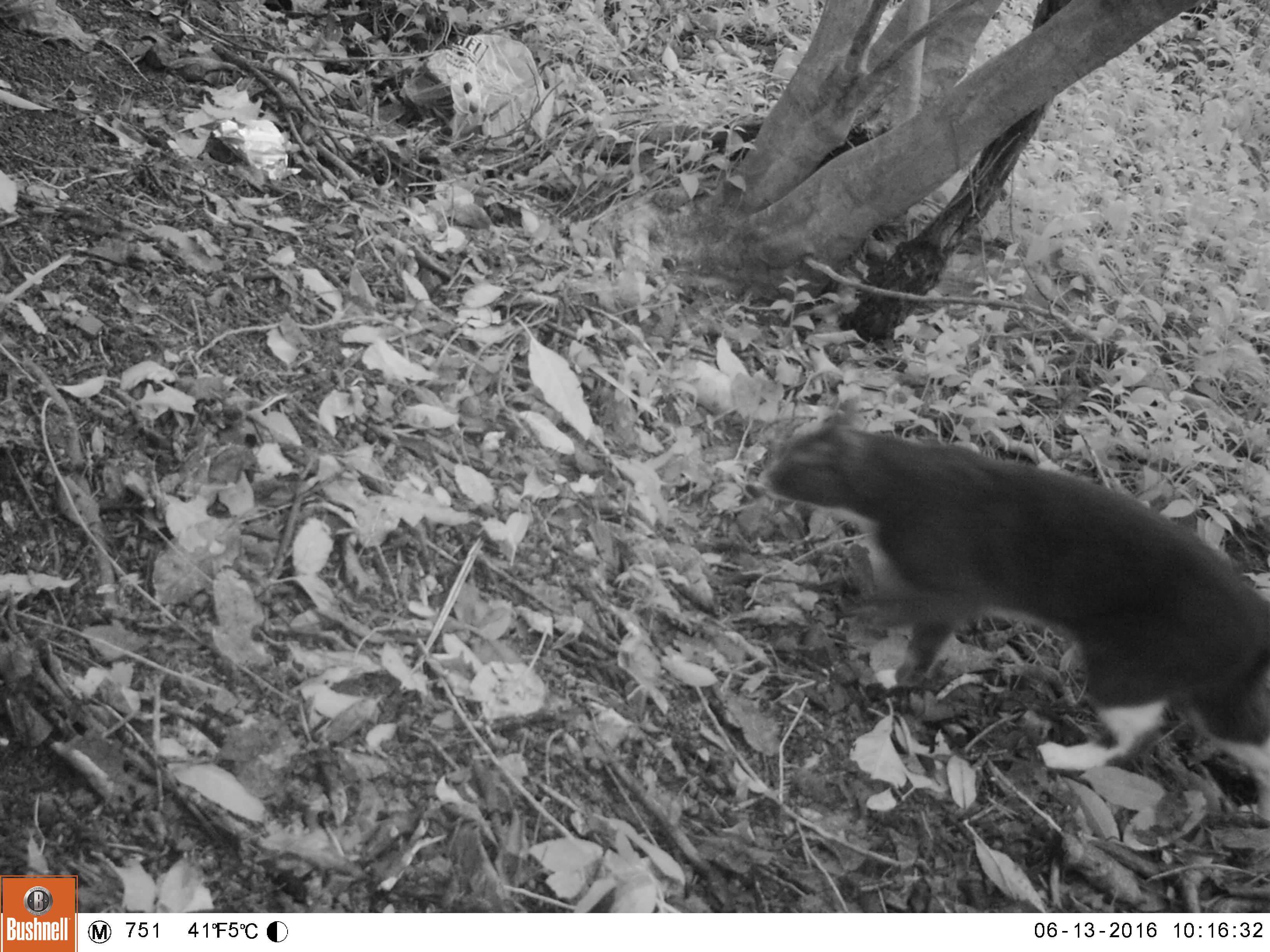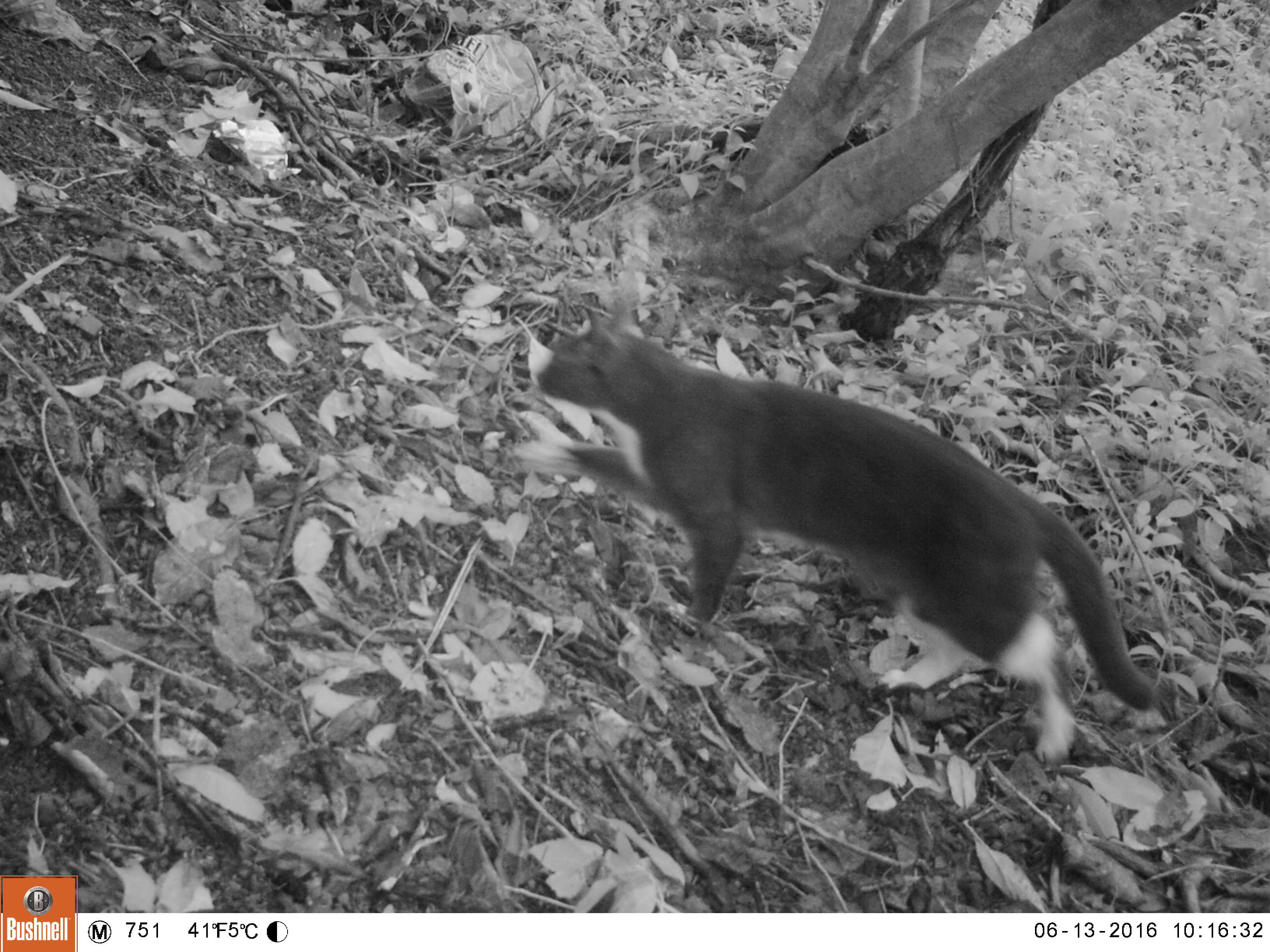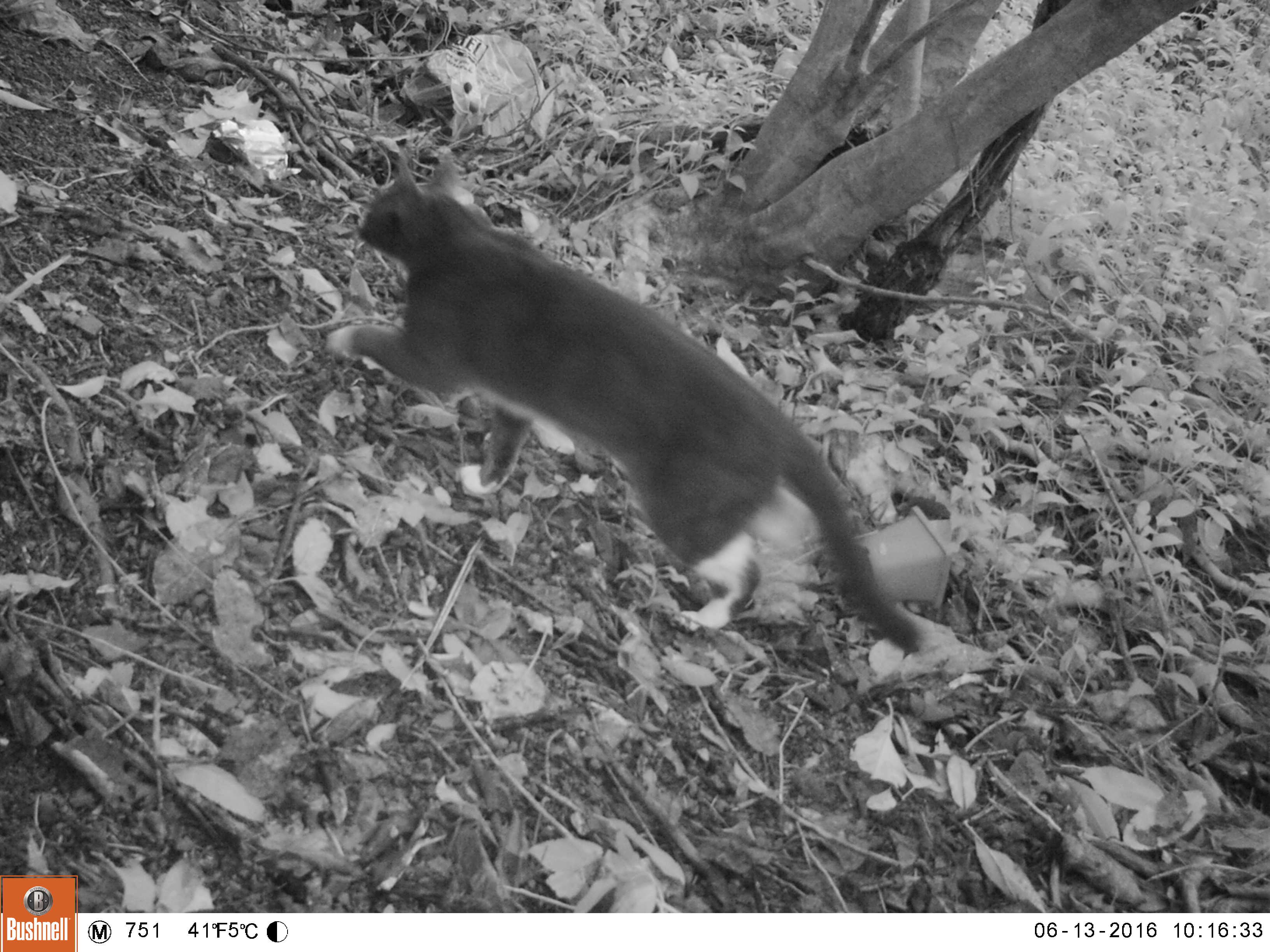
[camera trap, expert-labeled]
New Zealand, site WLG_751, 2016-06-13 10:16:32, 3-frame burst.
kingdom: Animalia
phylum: Chordata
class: Mammalia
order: Carnivora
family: Felidae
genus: Felis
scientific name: Felis catus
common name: domestic cat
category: cat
Cat (domestic cat) (Felis catus).